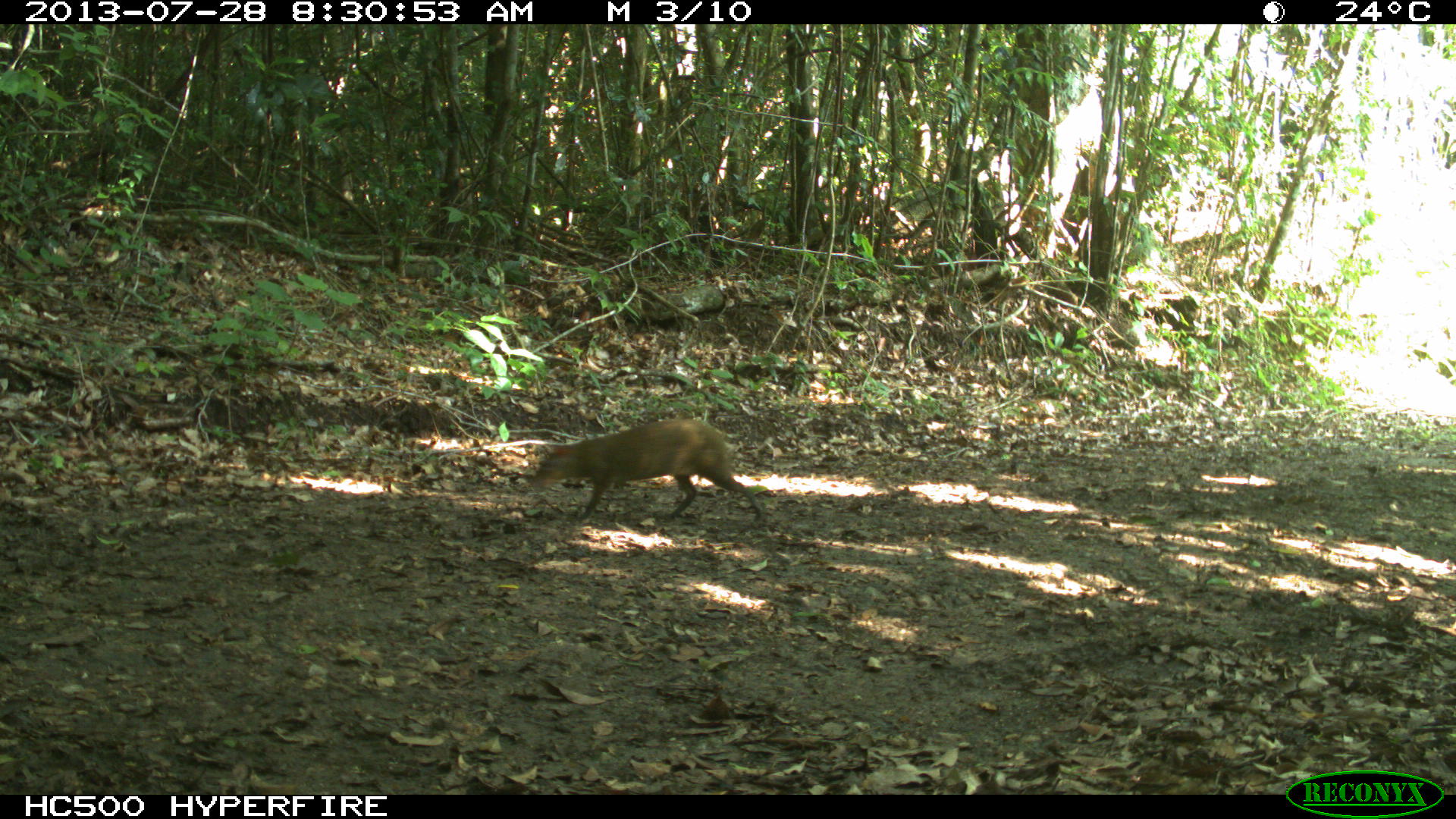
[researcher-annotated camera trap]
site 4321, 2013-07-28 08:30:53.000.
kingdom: Animalia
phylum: Chordata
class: Mammalia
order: Rodentia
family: Dasyproctidae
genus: Dasyprocta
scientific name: Dasyprocta punctata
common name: central american agouti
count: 1